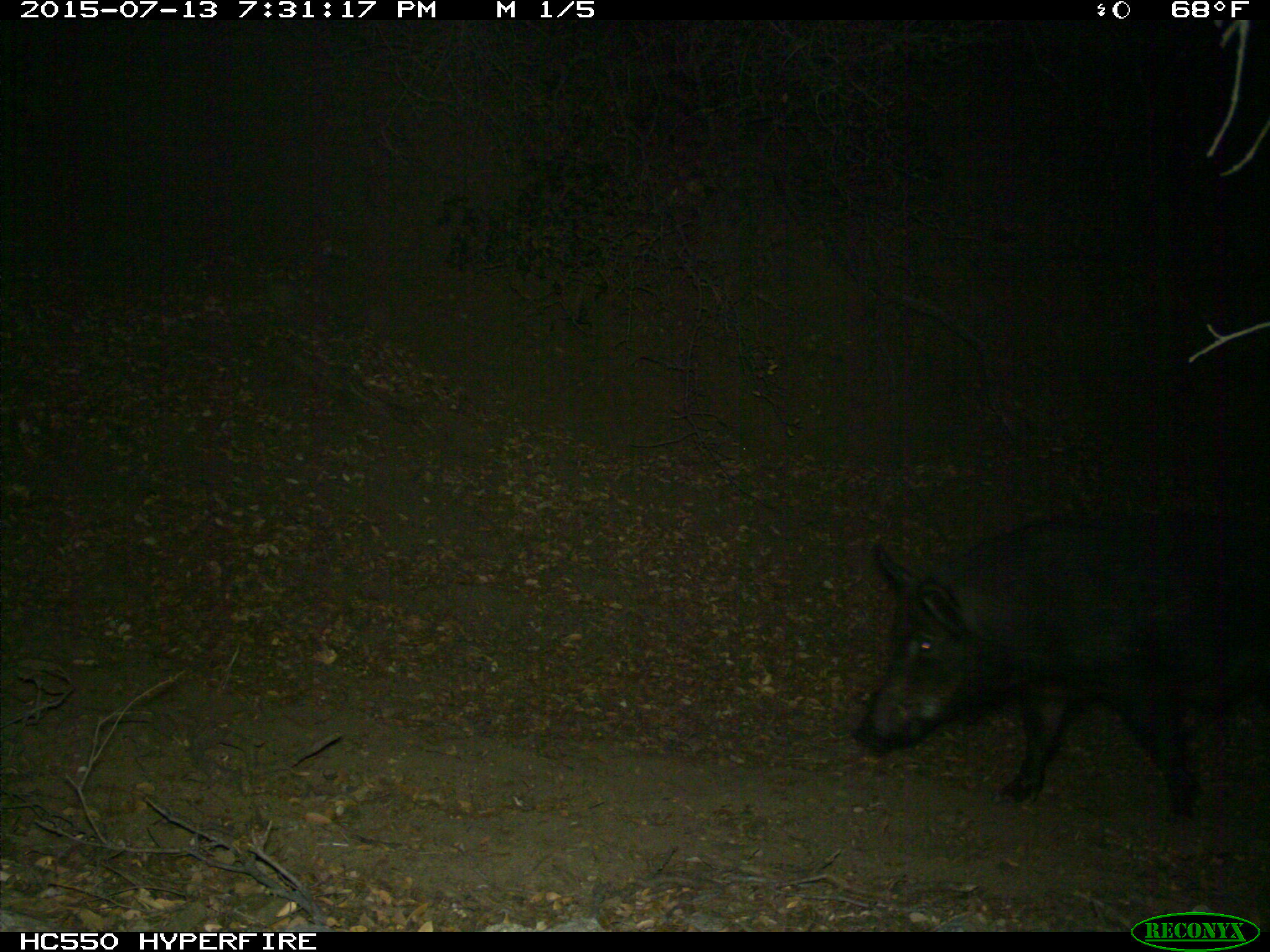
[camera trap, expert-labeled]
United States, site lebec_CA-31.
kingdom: Animalia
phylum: Chordata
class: Mammalia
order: Artiodactyla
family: Suidae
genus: Sus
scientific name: Sus scrofa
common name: wild boar